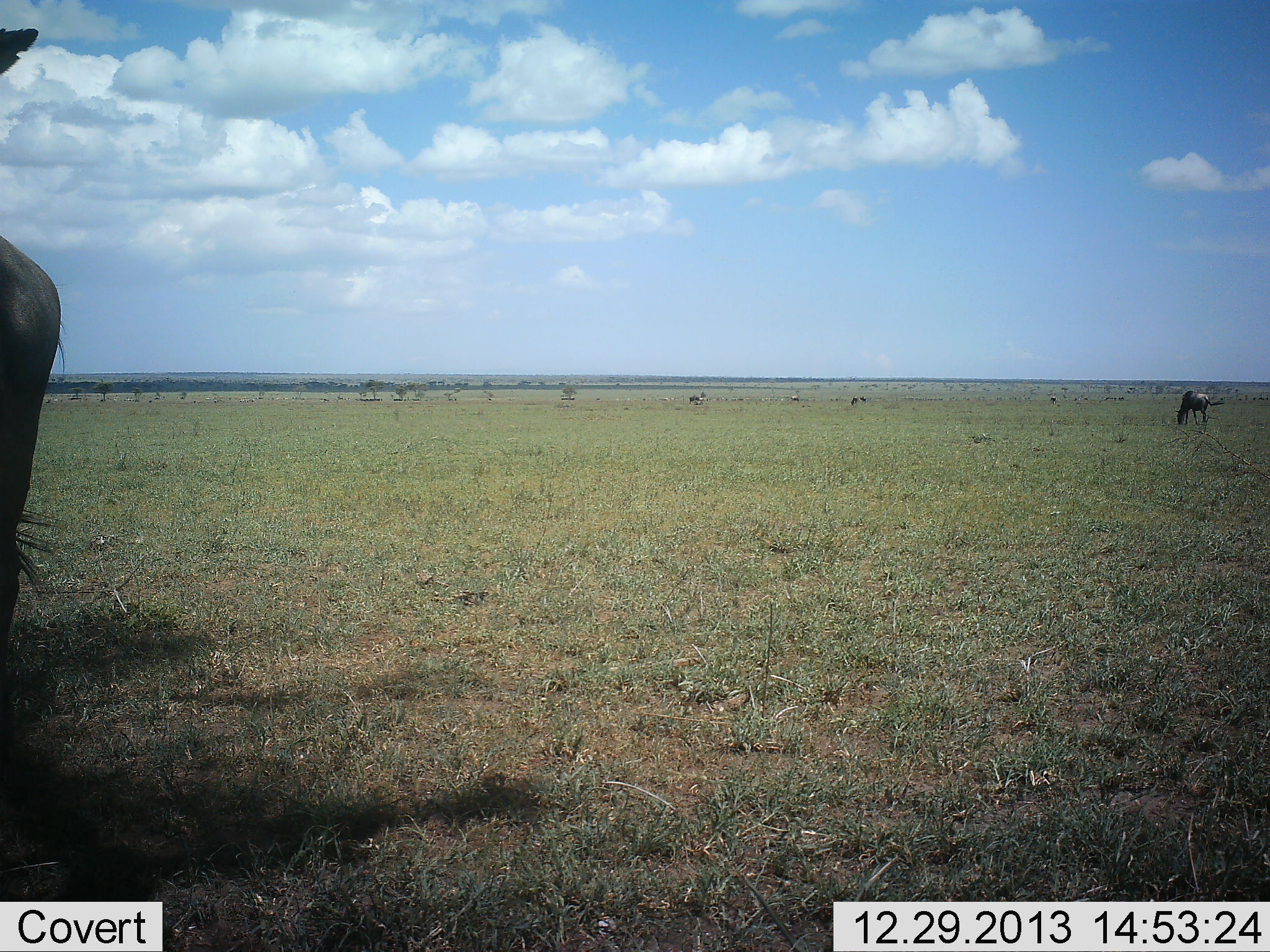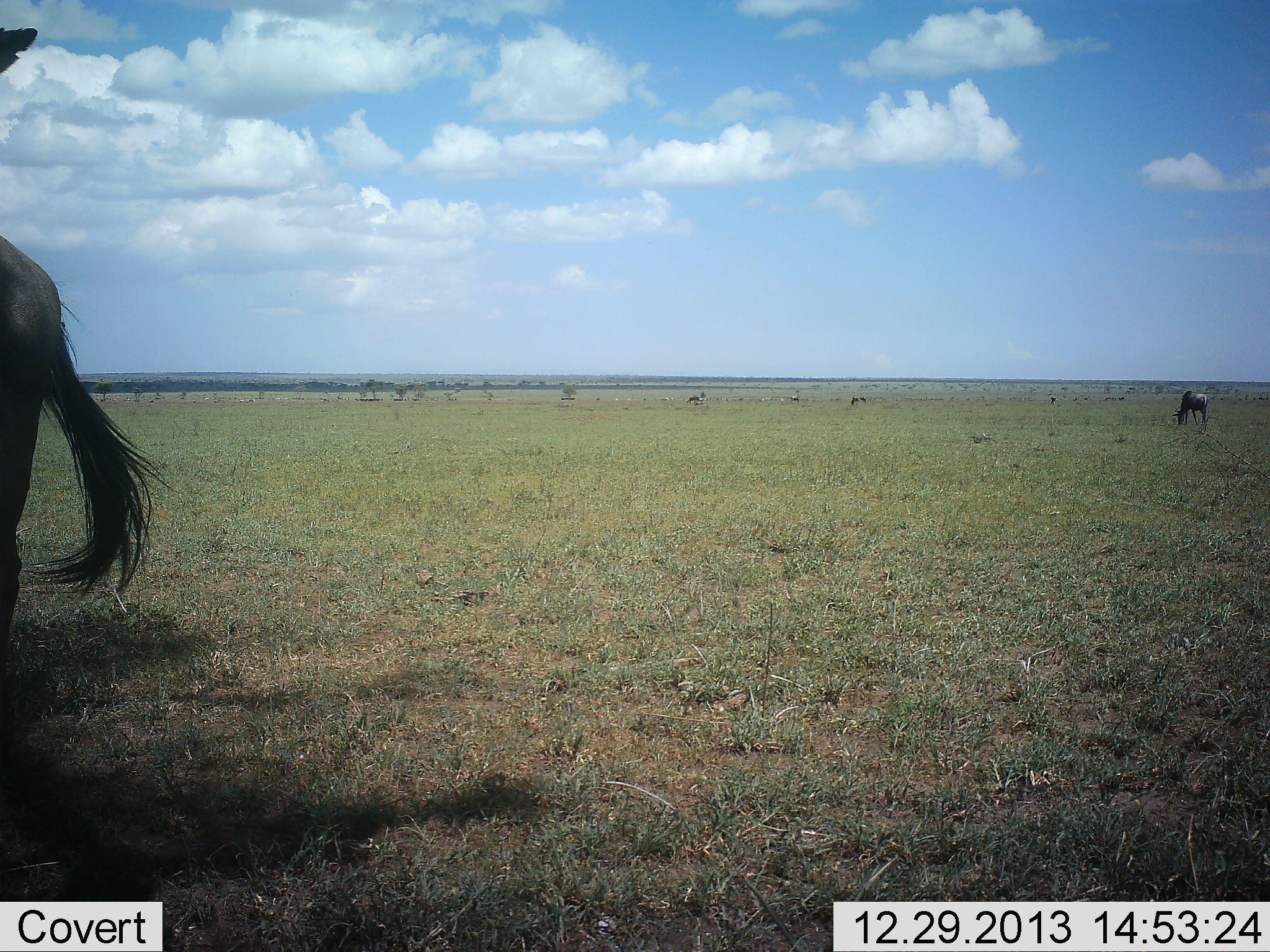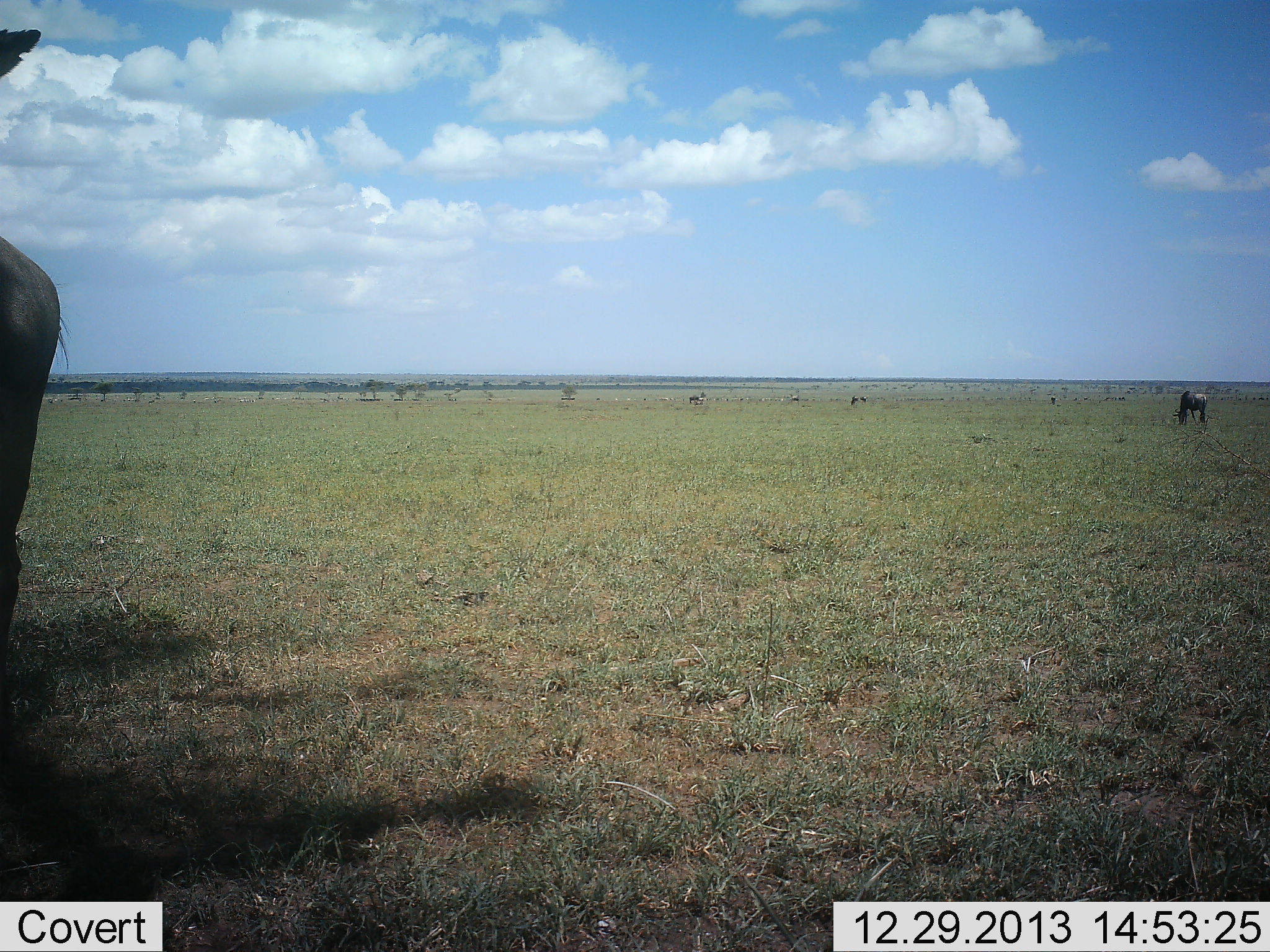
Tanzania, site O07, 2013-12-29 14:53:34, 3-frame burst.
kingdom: Animalia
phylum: Chordata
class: Mammalia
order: Artiodactyla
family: Bovidae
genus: Connochaetes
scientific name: Connochaetes taurinus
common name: blue wildebeest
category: wildebeest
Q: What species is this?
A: Wildebeest (blue wildebeest) (Connochaetes taurinus).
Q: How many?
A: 2.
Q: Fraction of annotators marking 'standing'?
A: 82%.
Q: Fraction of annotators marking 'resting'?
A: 0%.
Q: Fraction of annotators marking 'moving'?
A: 18%.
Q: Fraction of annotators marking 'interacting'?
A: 0%.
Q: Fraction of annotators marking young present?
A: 0%.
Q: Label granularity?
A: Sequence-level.